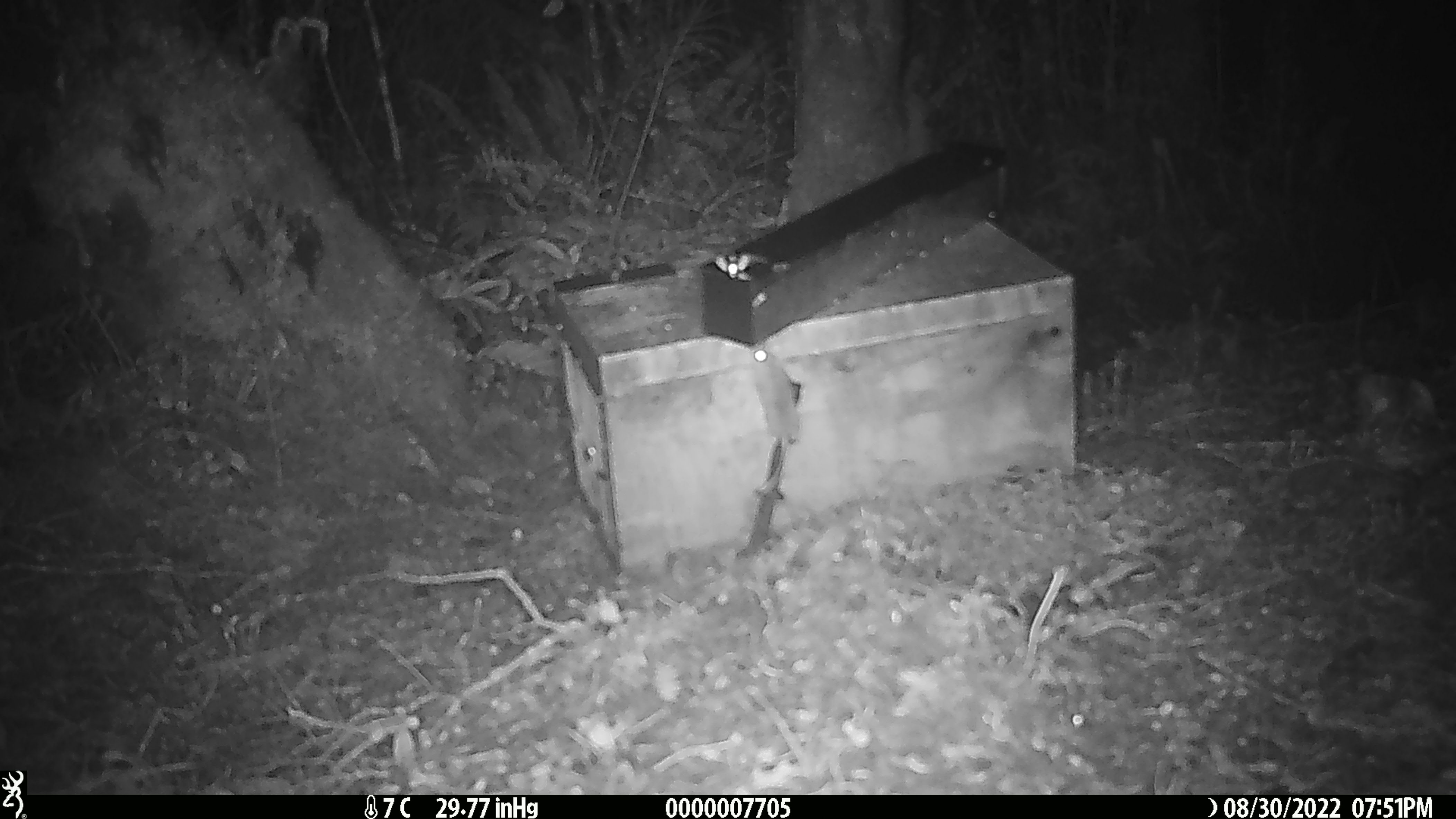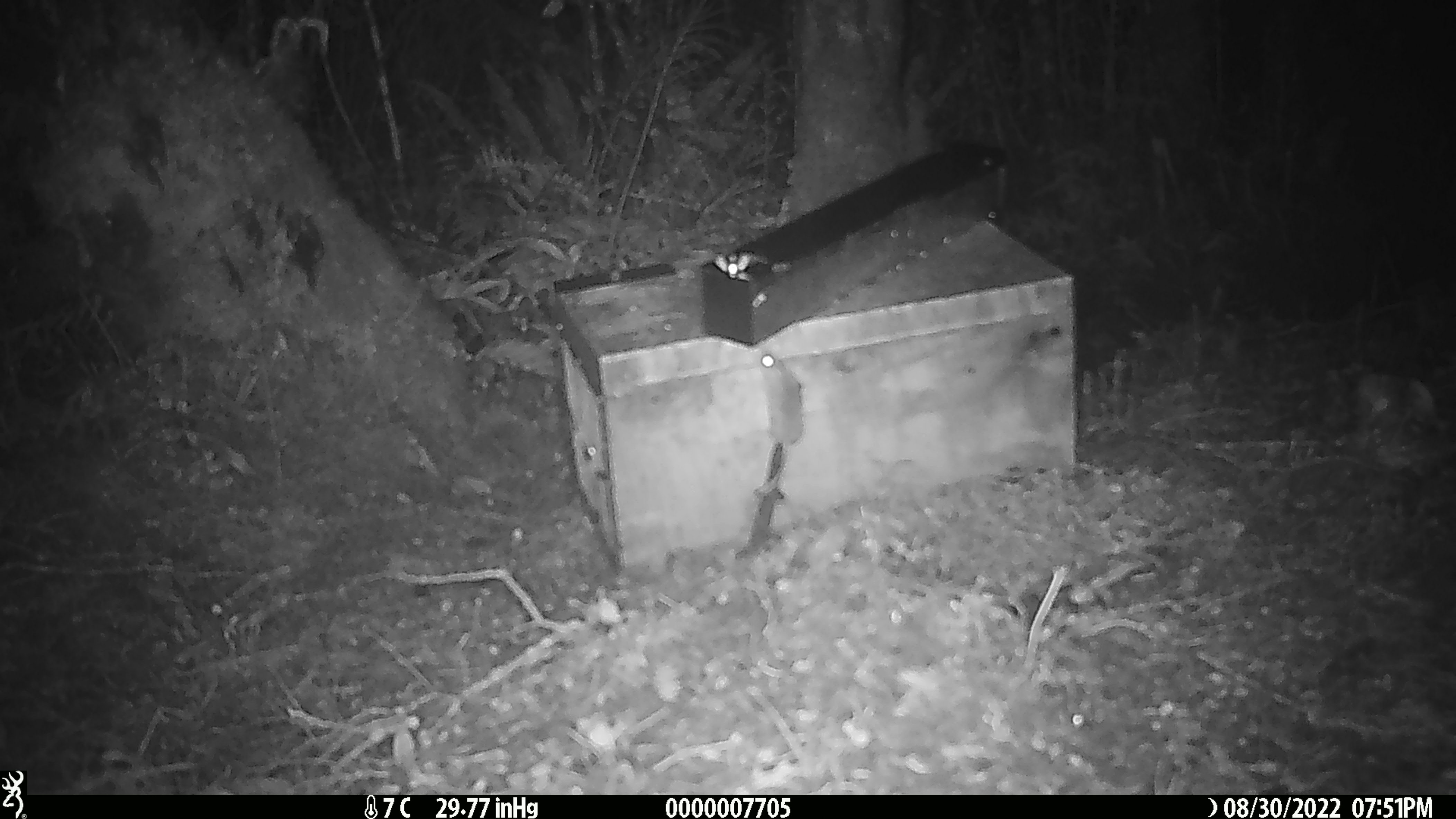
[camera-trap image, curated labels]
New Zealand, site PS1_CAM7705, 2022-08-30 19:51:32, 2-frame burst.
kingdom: Animalia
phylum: Chordata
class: Mammalia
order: Rodentia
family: Muridae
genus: Mus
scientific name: Mus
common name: mouse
Mouse (Mus).